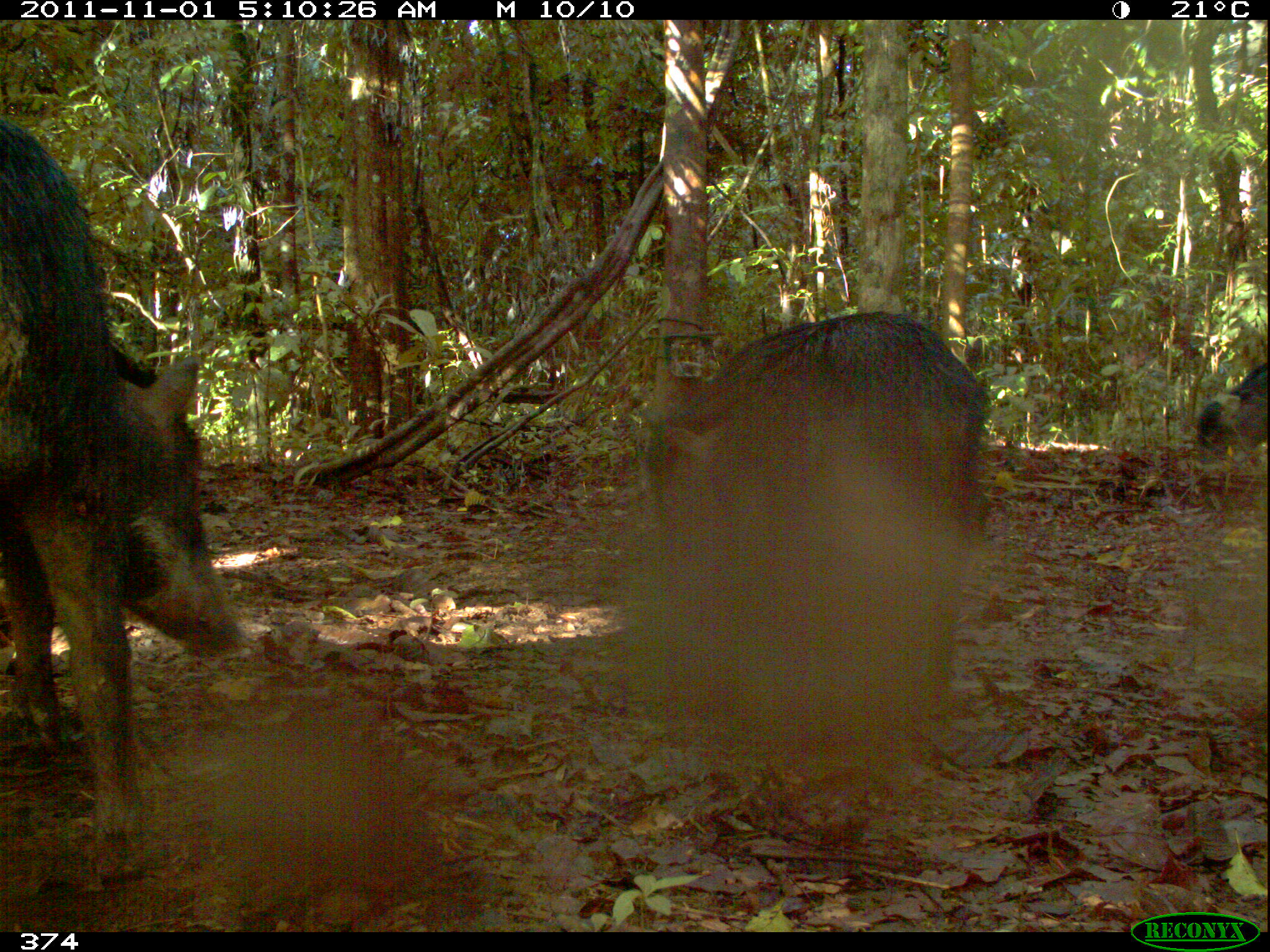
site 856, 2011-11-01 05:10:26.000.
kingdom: Animalia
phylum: Chordata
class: Mammalia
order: Artiodactyla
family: Tayassuidae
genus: Tayassu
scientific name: Tayassu pecari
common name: white-lipped peccary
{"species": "Tayassu pecari (white-lipped peccary)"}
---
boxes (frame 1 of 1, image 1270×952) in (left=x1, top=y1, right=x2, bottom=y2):
tayassu pecari: (left=2, top=111, right=246, bottom=889); (left=647, top=309, right=996, bottom=726); (left=1201, top=363, right=1270, bottom=459)